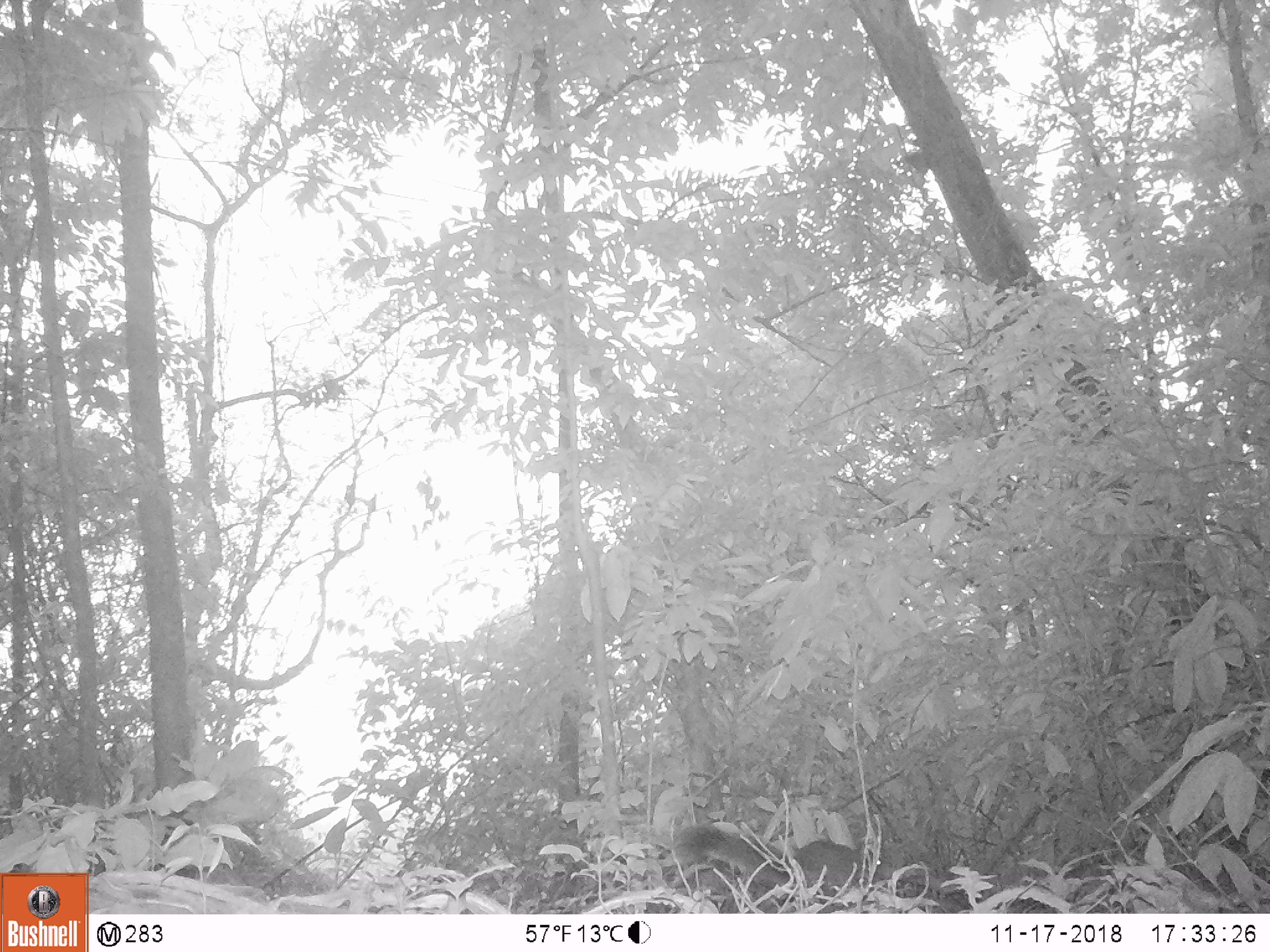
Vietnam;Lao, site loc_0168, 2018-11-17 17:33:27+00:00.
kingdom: Animalia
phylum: Chordata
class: Mammalia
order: Rodentia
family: Sciuridae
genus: Callosciurus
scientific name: Callosciurus erythraeus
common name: pallas's squirrel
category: pallass squirrel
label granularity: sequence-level